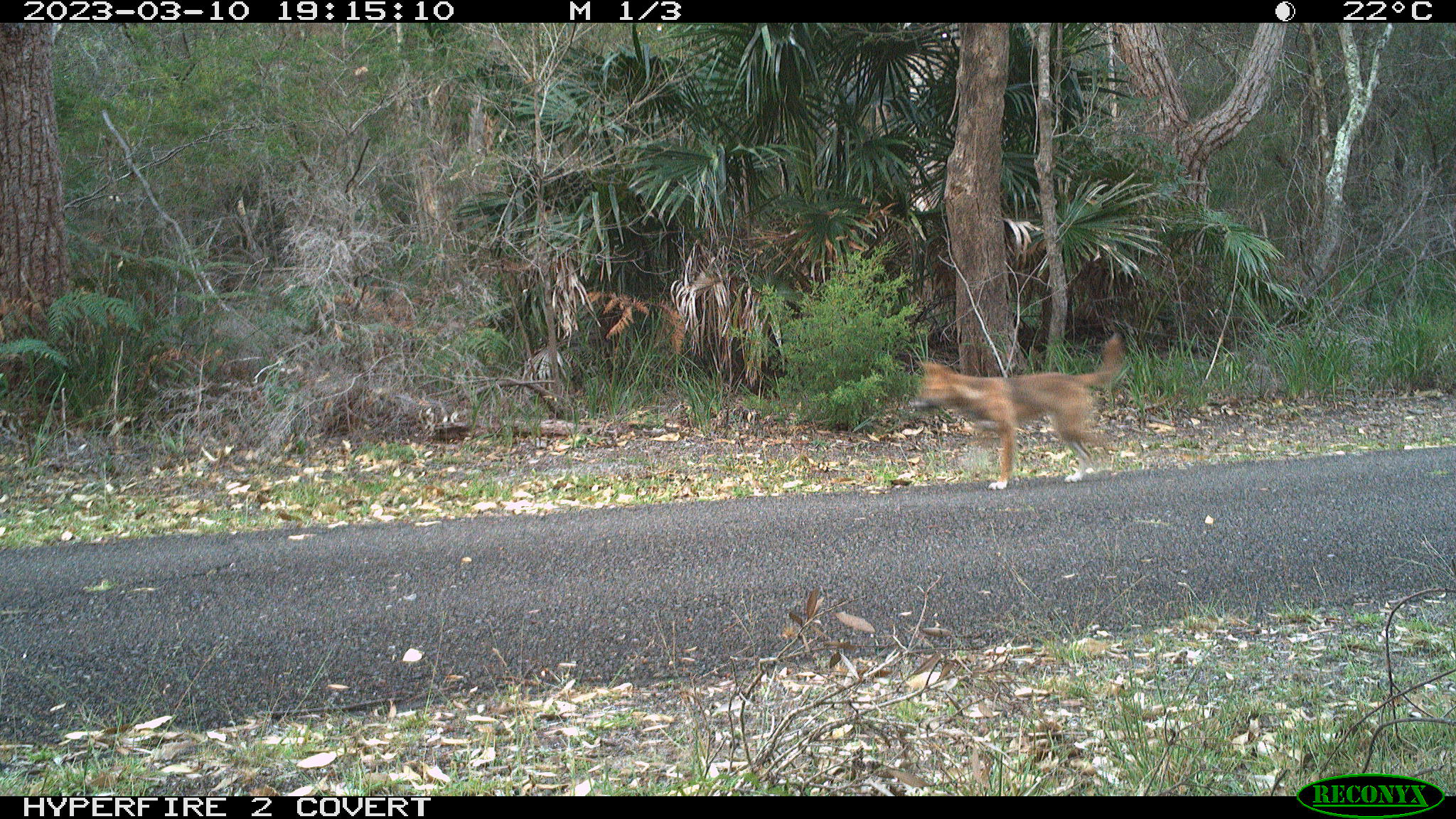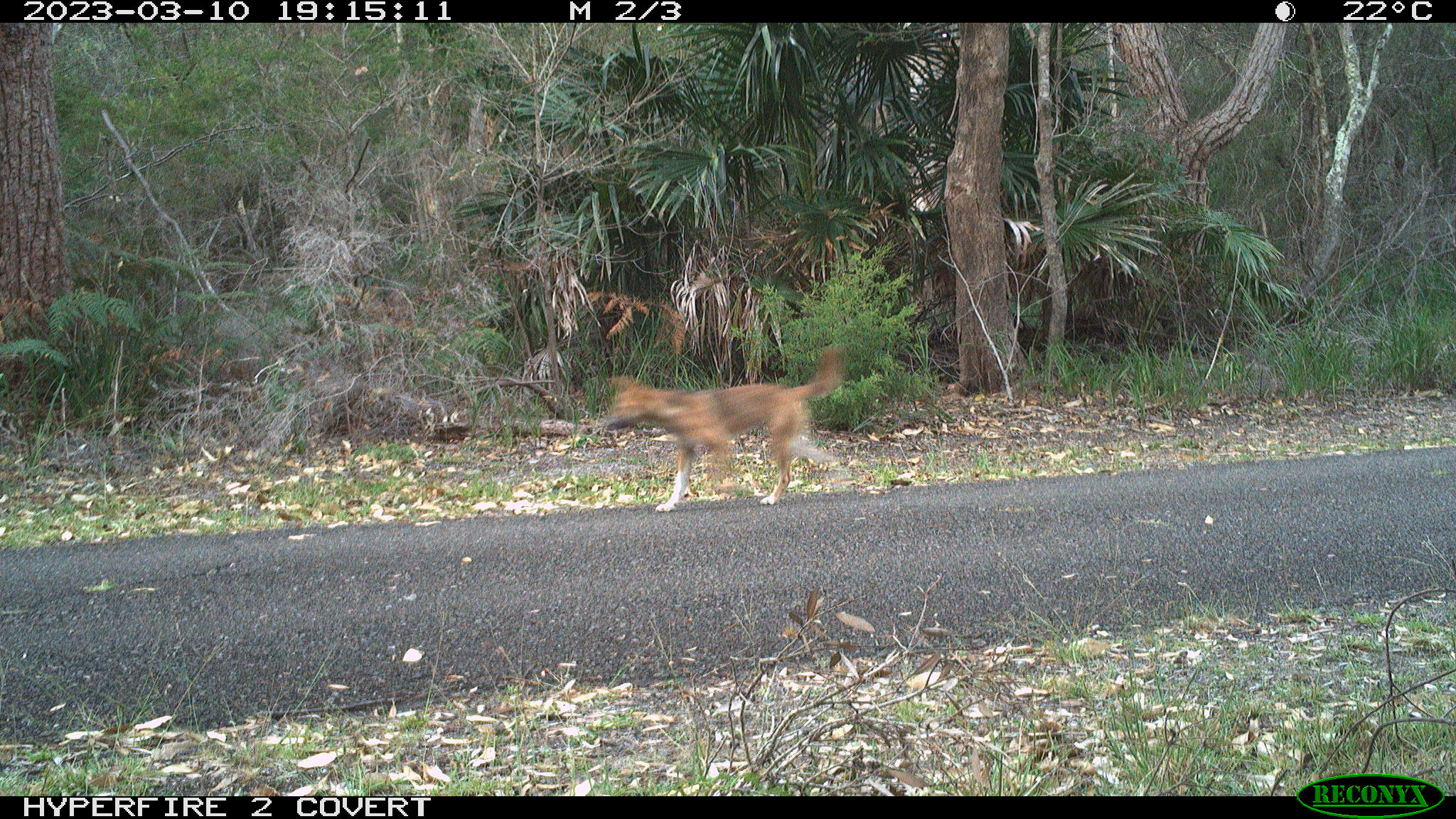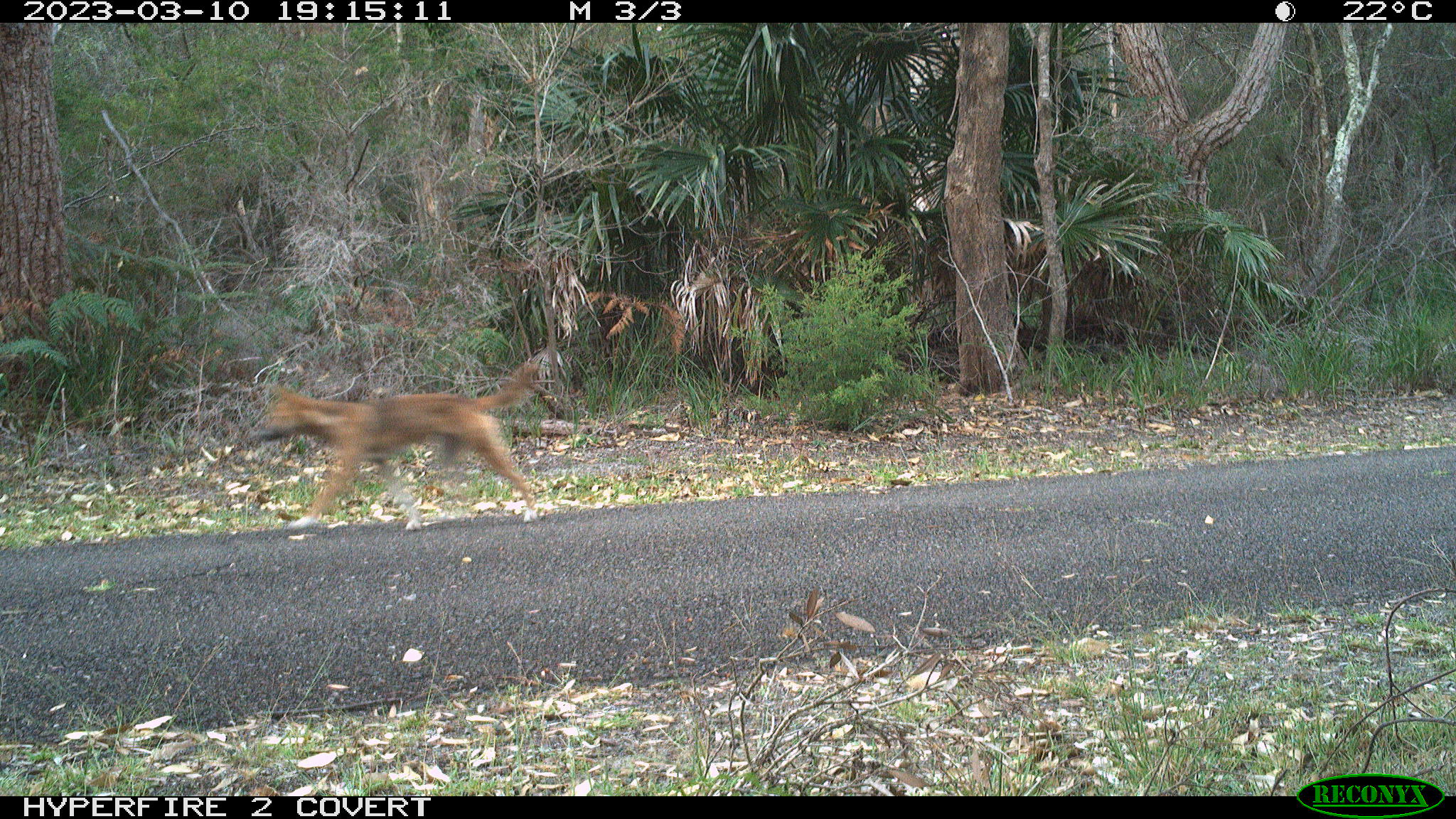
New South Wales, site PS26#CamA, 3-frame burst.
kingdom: Animalia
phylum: Chordata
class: Mammalia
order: Carnivora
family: Canidae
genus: Canis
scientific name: Canis familiaris dingo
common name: dingo